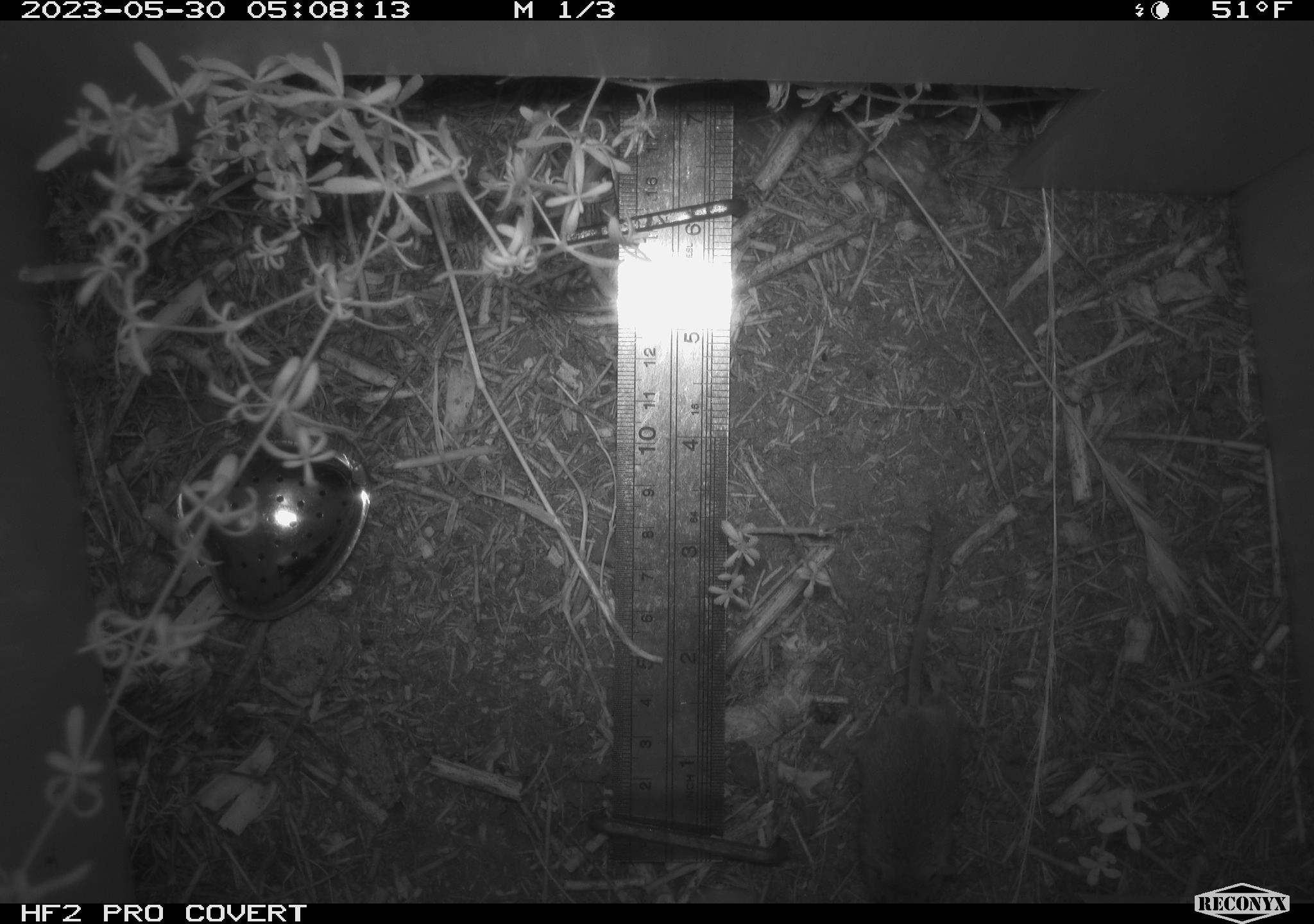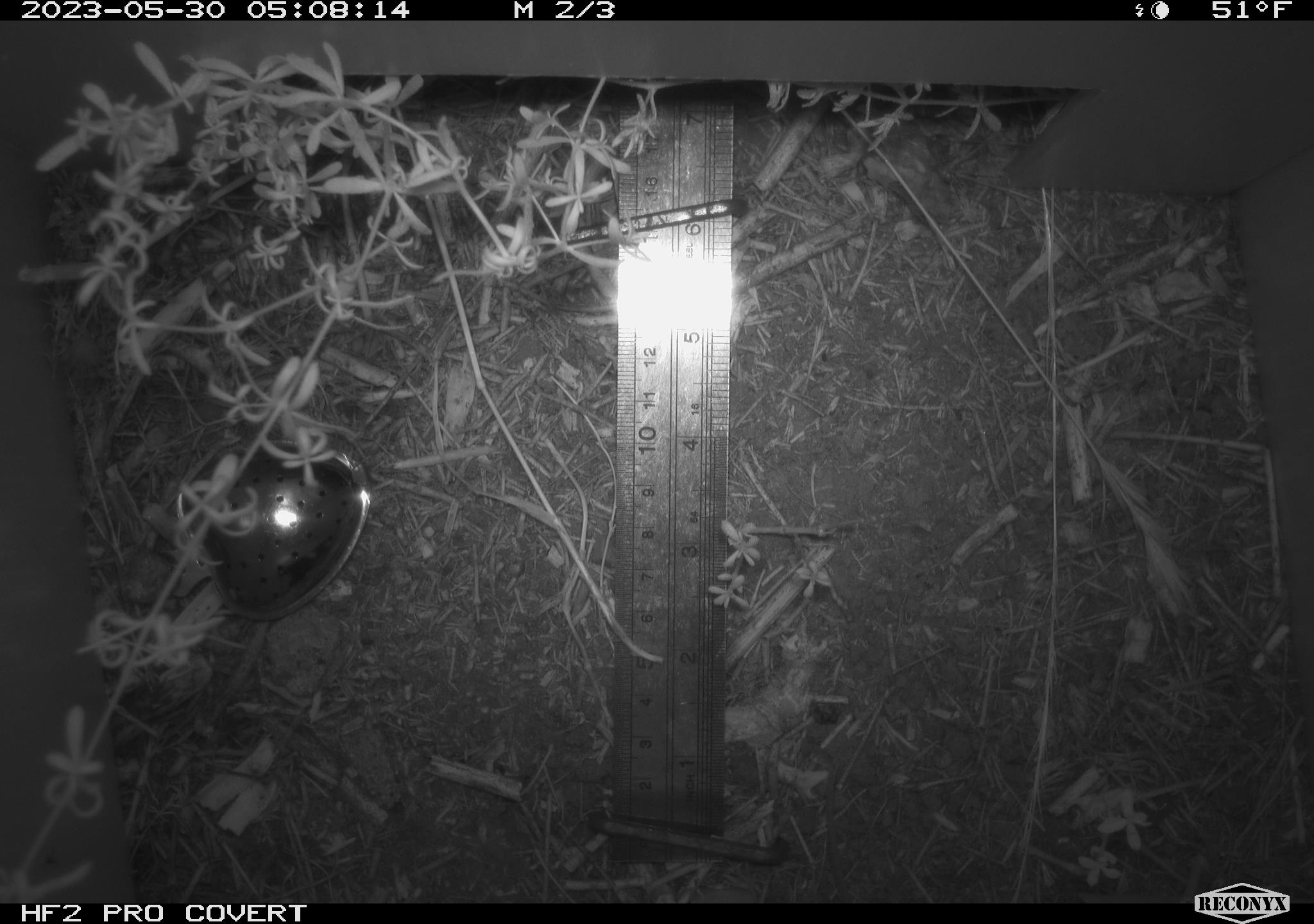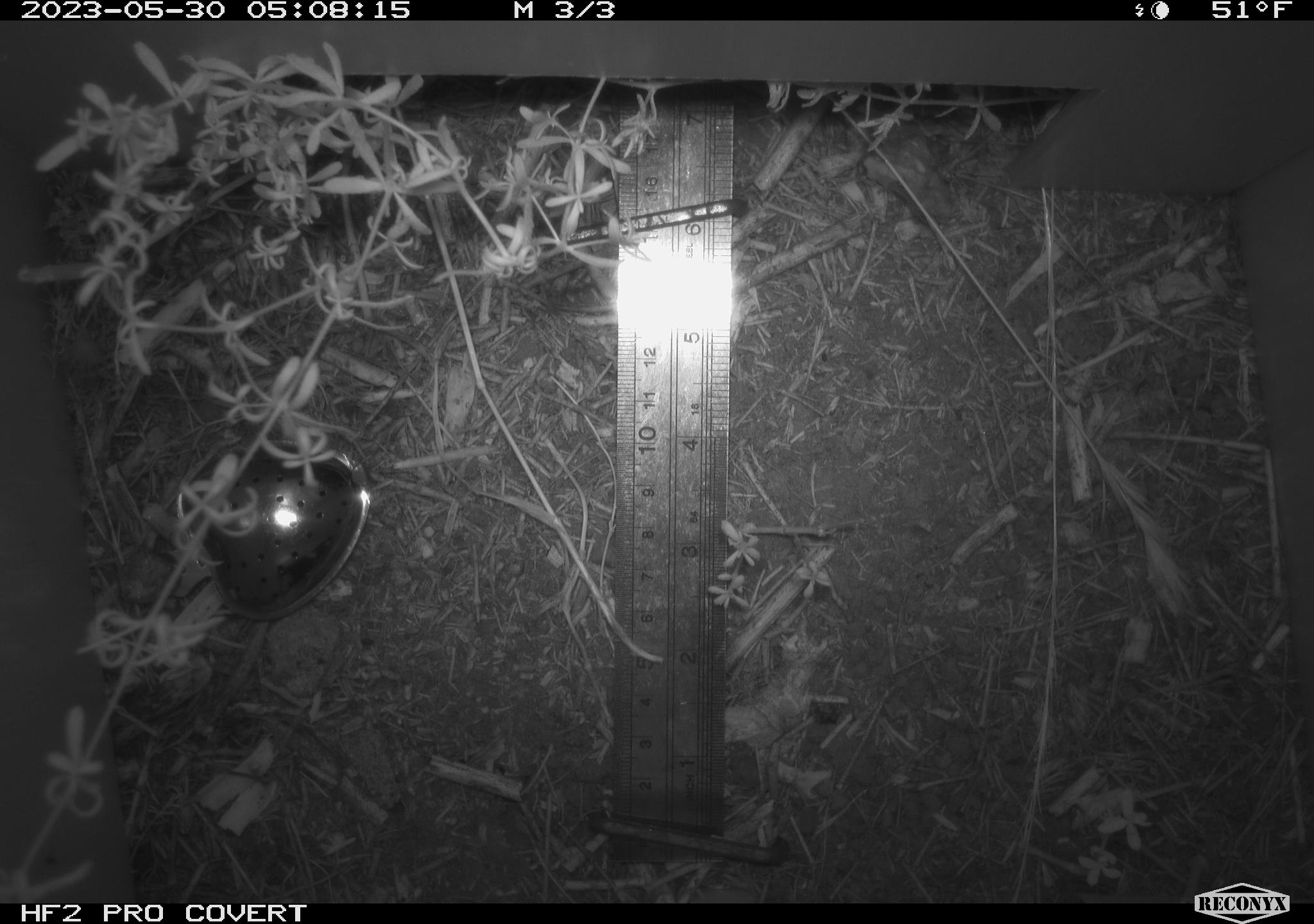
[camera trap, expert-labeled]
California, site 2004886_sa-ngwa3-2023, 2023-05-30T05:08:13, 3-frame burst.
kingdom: Animalia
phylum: Chordata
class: Mammalia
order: Rodentia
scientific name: Rodentia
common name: mouse species